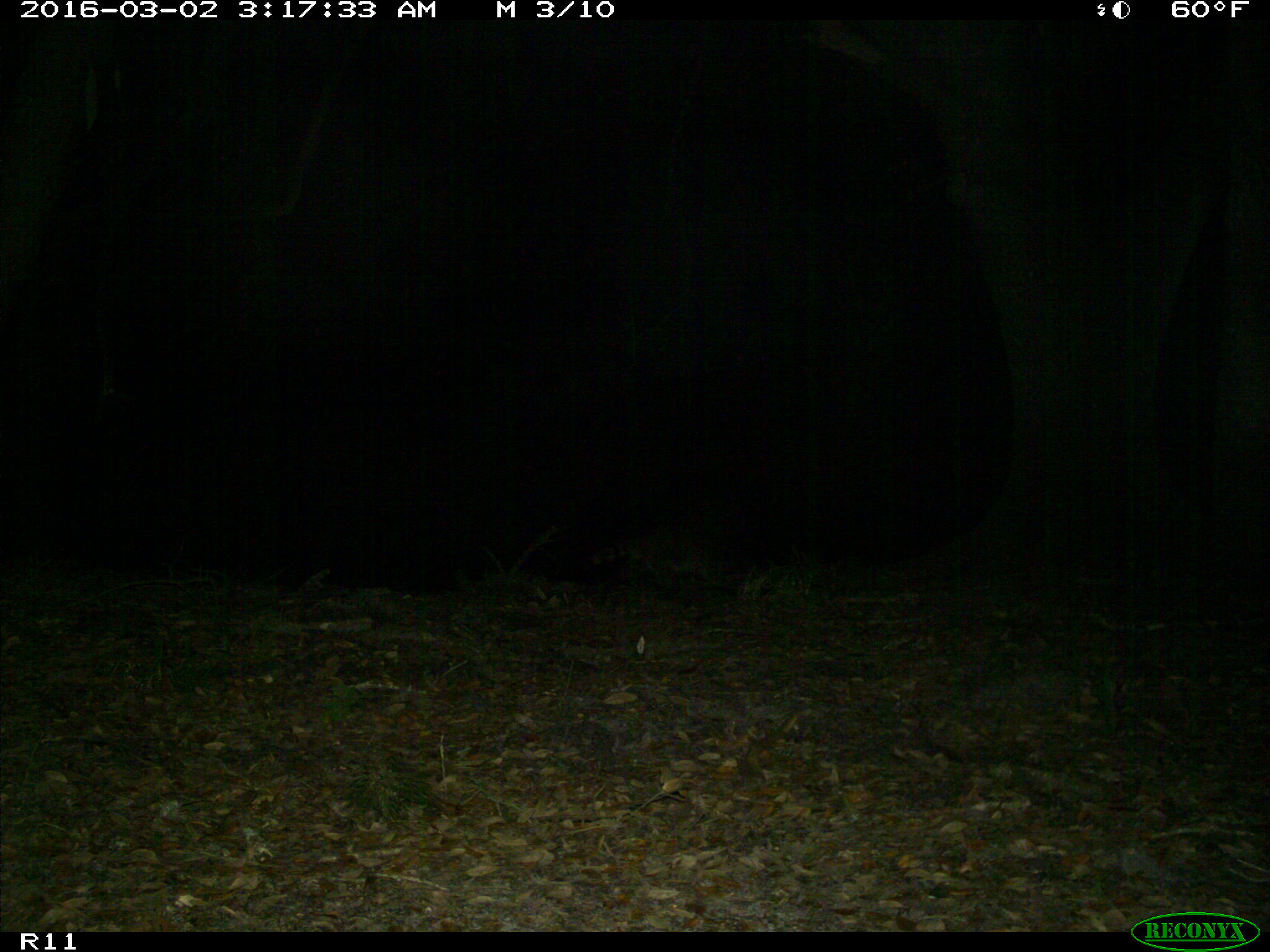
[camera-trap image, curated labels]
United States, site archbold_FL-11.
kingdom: Animalia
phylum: Chordata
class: Mammalia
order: Carnivora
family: Procyonidae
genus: Procyon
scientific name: Procyon lotor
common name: common raccoon